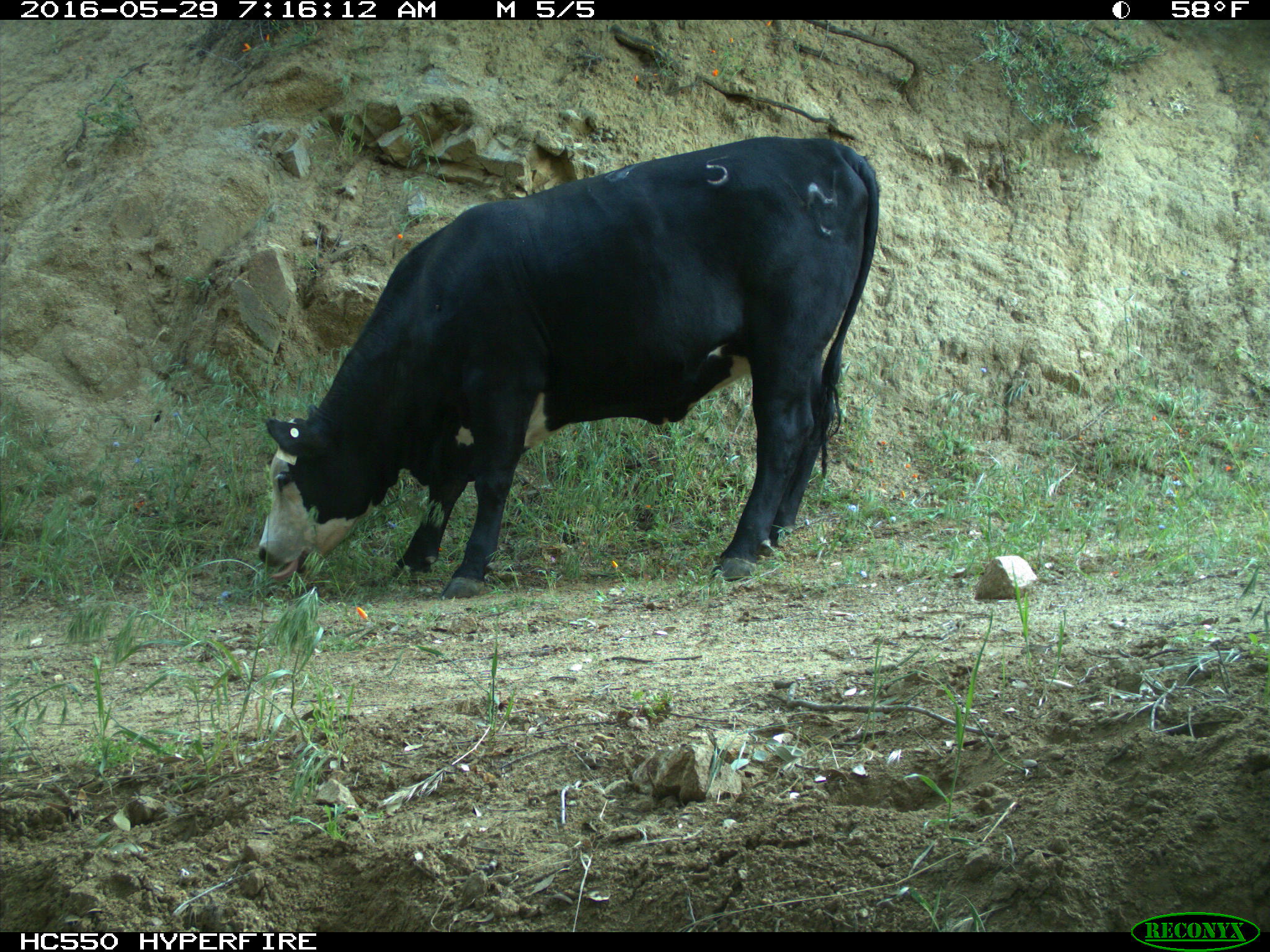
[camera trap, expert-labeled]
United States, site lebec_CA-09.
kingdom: Animalia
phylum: Chordata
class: Mammalia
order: Artiodactyla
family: Bovidae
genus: Bos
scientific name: Bos taurus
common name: domestic cow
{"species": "Bos taurus (domestic cow)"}